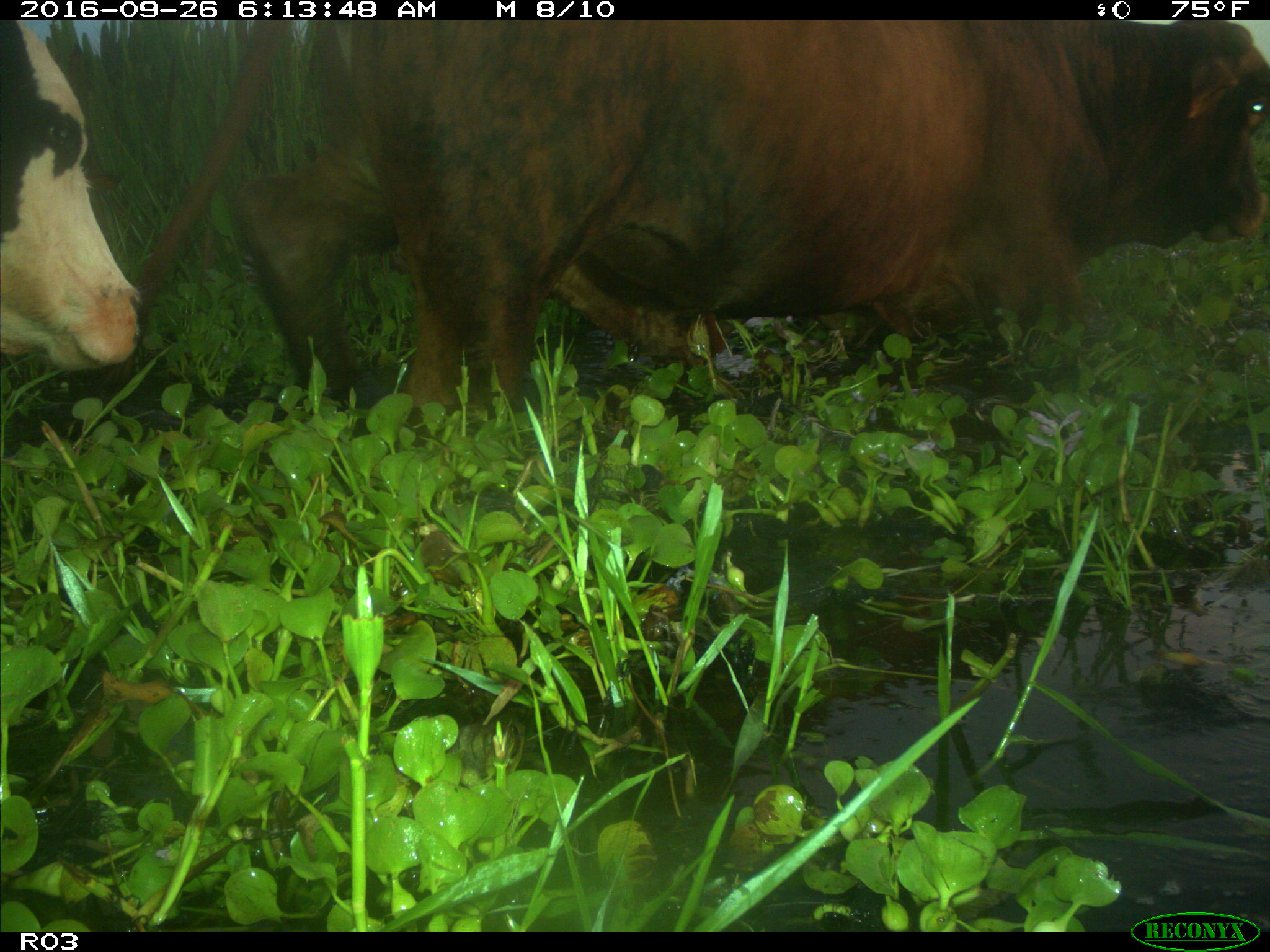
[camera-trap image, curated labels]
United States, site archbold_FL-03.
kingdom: Animalia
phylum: Chordata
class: Mammalia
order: Artiodactyla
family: Bovidae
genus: Bos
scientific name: Bos taurus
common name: domestic cow